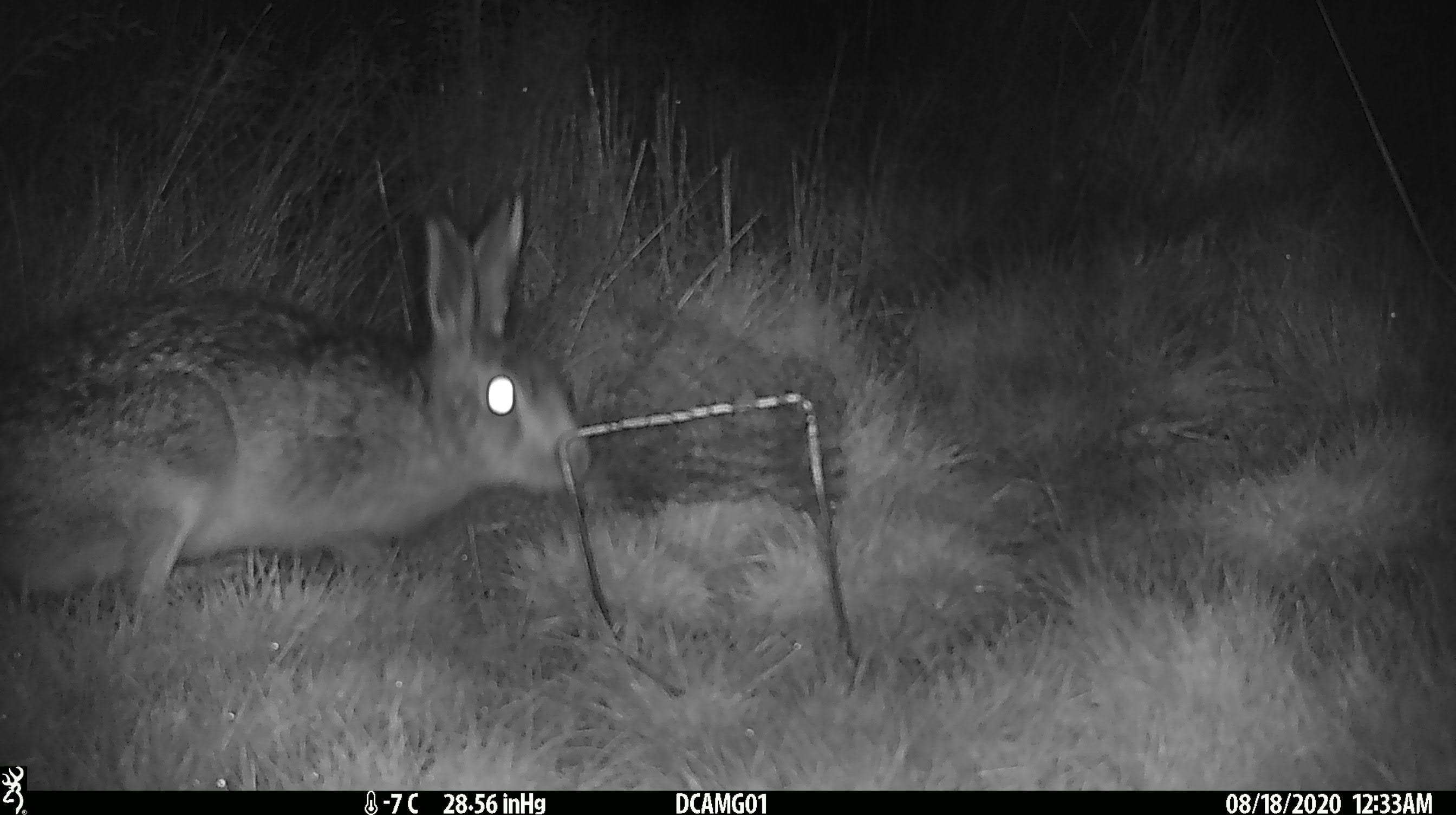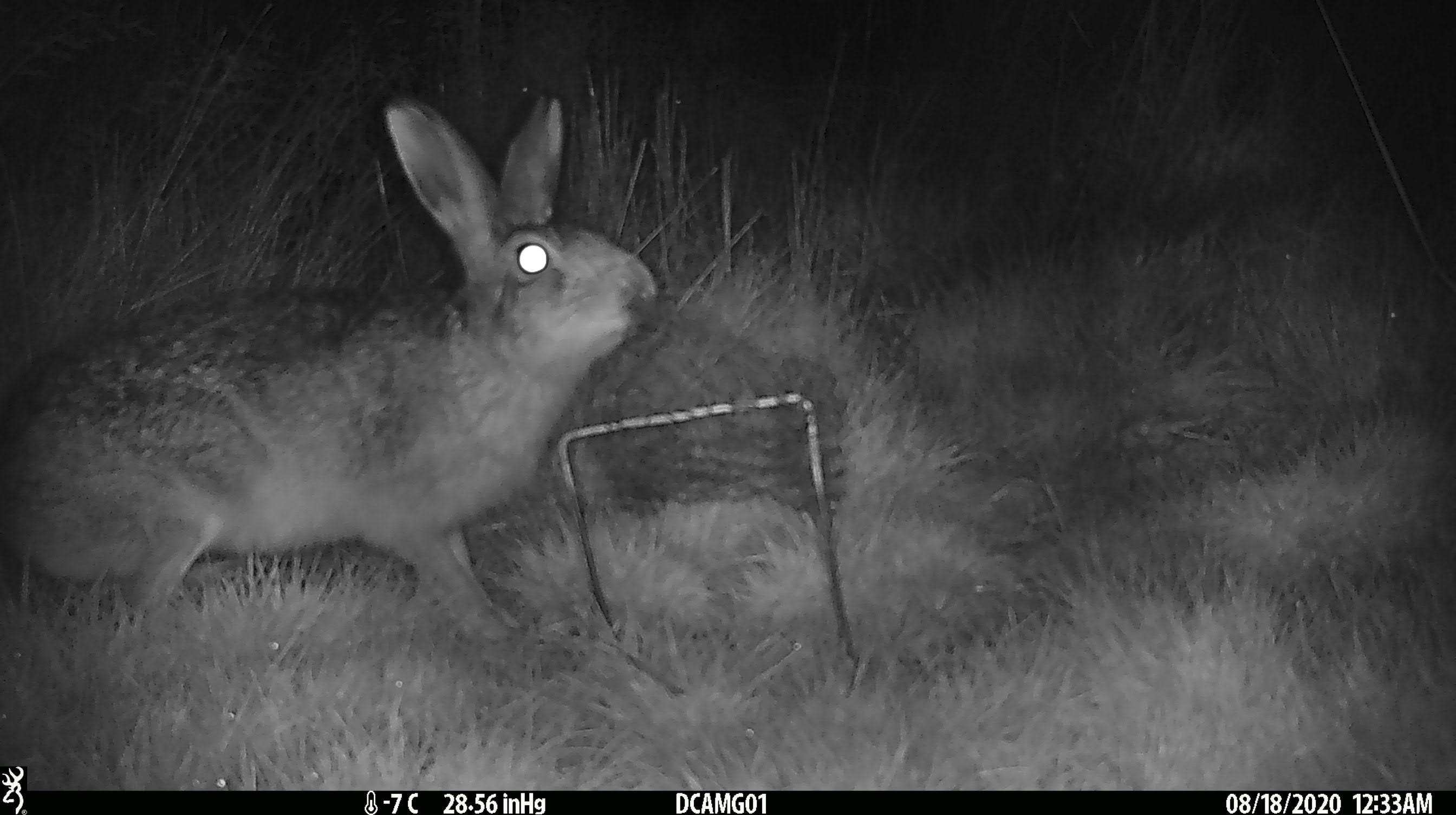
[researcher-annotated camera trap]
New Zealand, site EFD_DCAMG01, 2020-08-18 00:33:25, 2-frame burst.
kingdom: Animalia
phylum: Chordata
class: Mammalia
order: Lagomorpha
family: Leporidae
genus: Lepus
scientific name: Lepus europaeus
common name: brown hare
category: hare